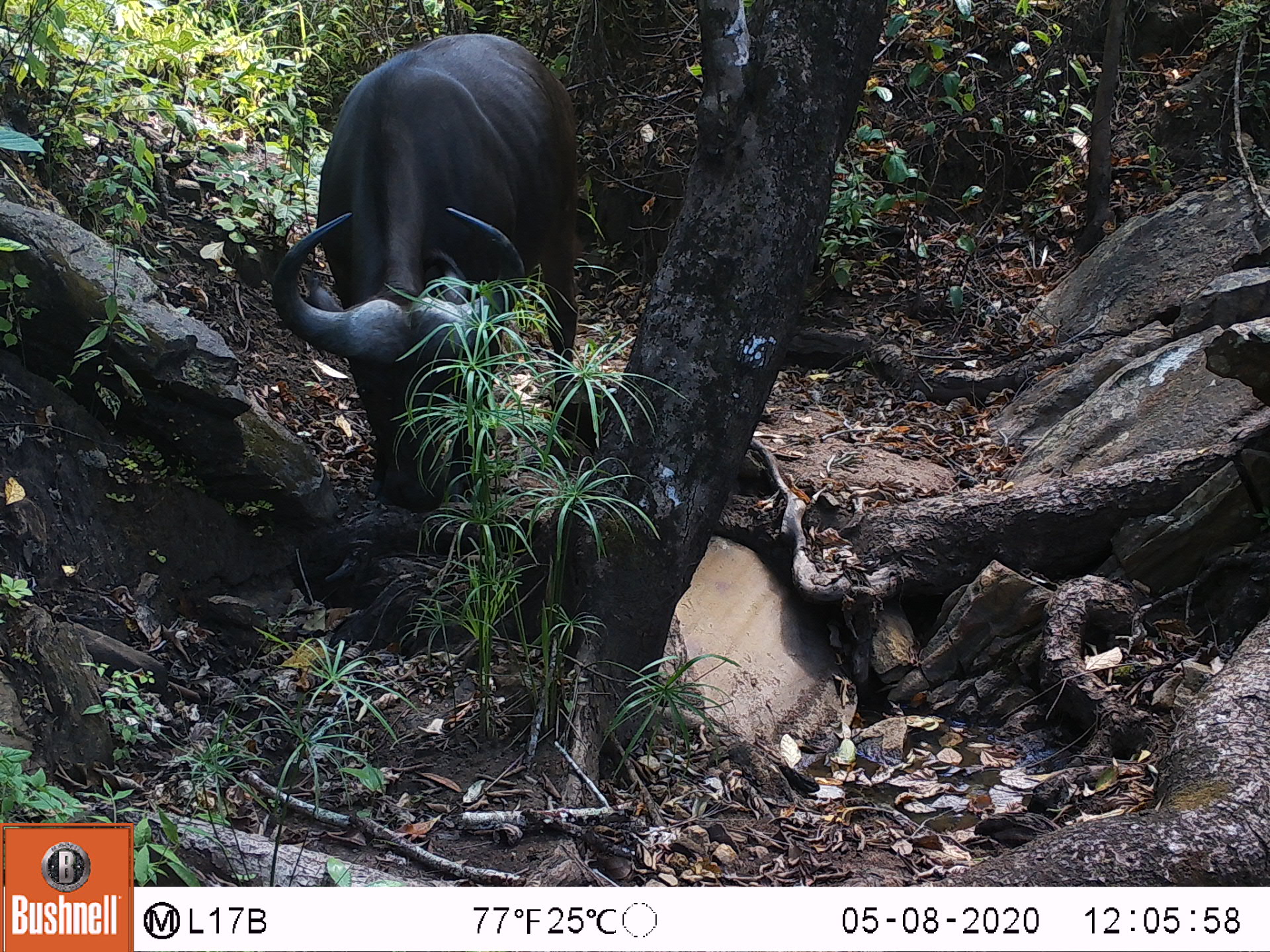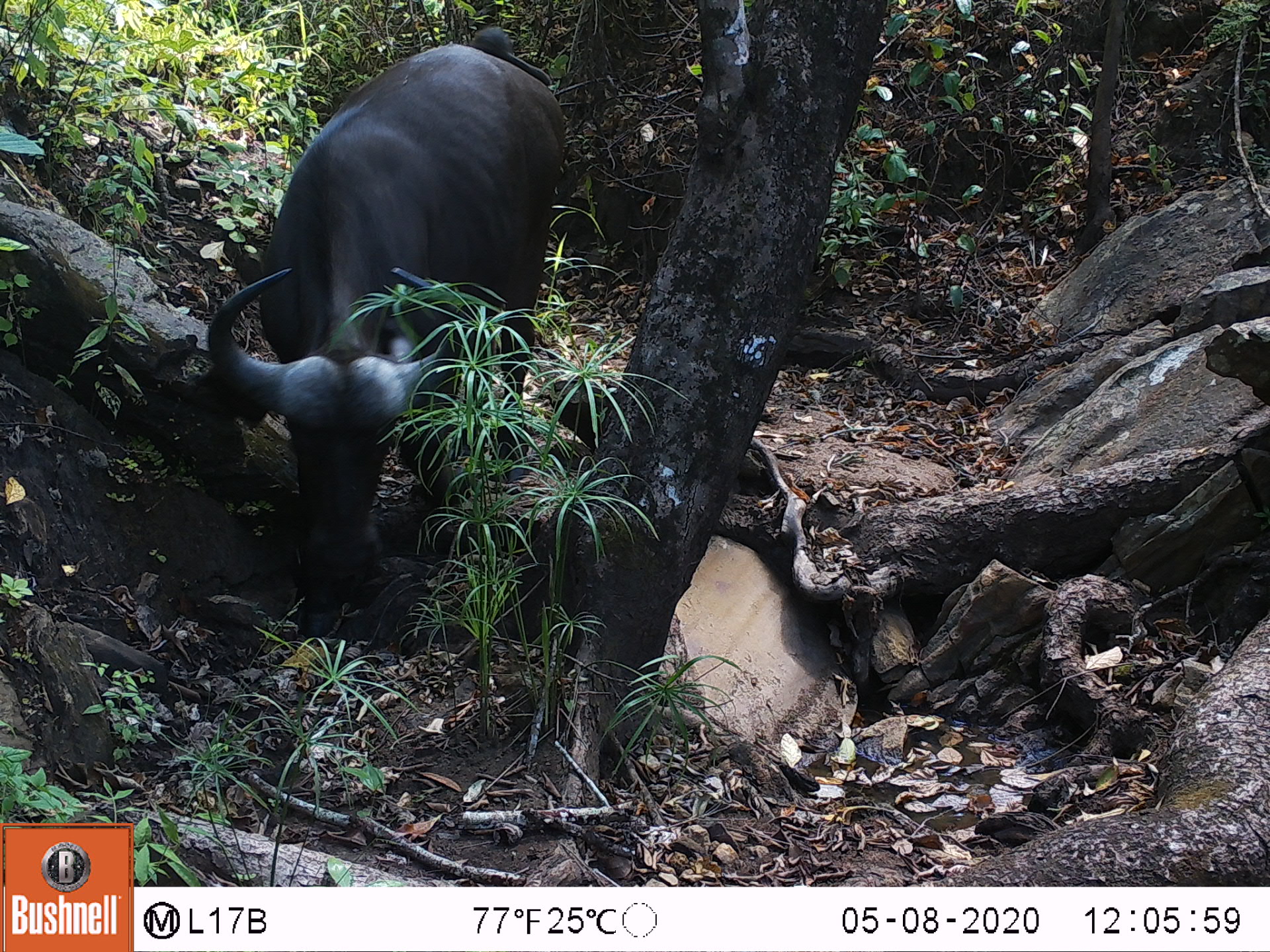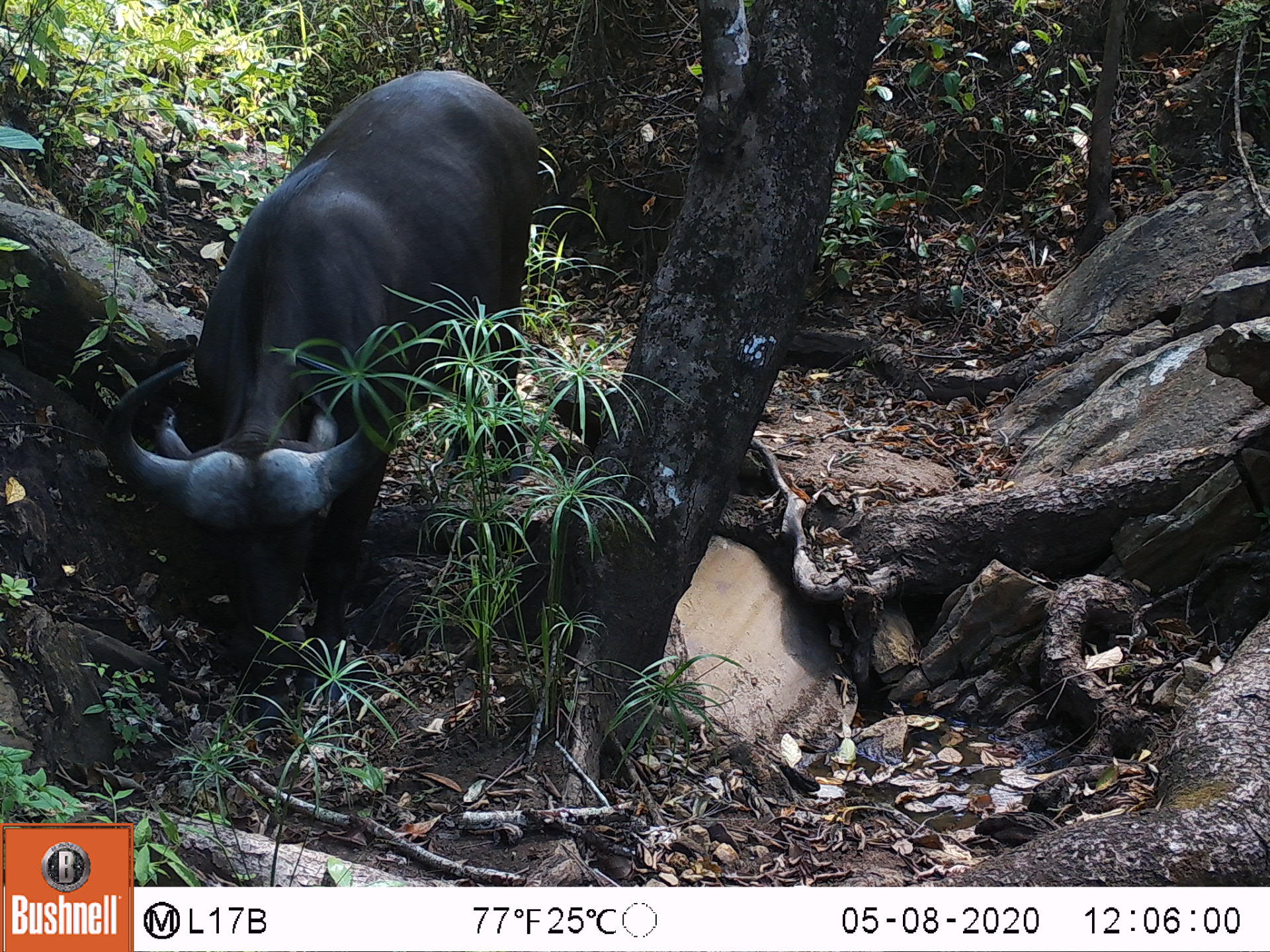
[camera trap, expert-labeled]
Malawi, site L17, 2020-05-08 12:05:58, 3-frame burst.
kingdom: Animalia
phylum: Chordata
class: Mammalia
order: Artiodactyla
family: Bovidae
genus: Syncerus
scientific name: Syncerus caffer caffer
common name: cape buffalo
Cape buffalo (Syncerus caffer caffer), count 1.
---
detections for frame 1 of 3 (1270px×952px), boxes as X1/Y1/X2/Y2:
cape buffalo: 243/24/592/522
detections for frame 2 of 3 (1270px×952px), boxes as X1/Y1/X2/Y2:
cape buffalo: 199/30/566/569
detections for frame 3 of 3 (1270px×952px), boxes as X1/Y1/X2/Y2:
cape buffalo: 110/52/546/663